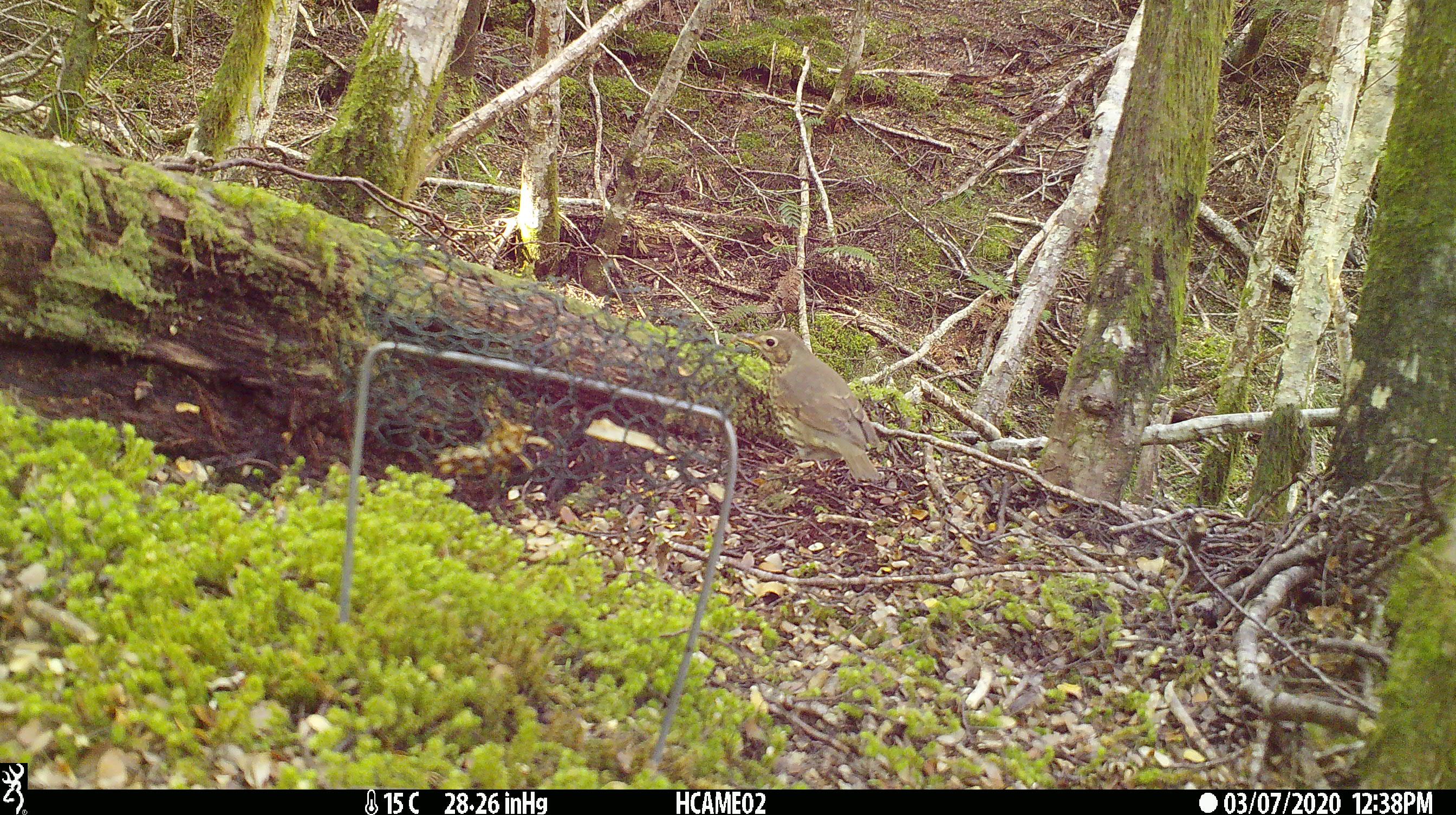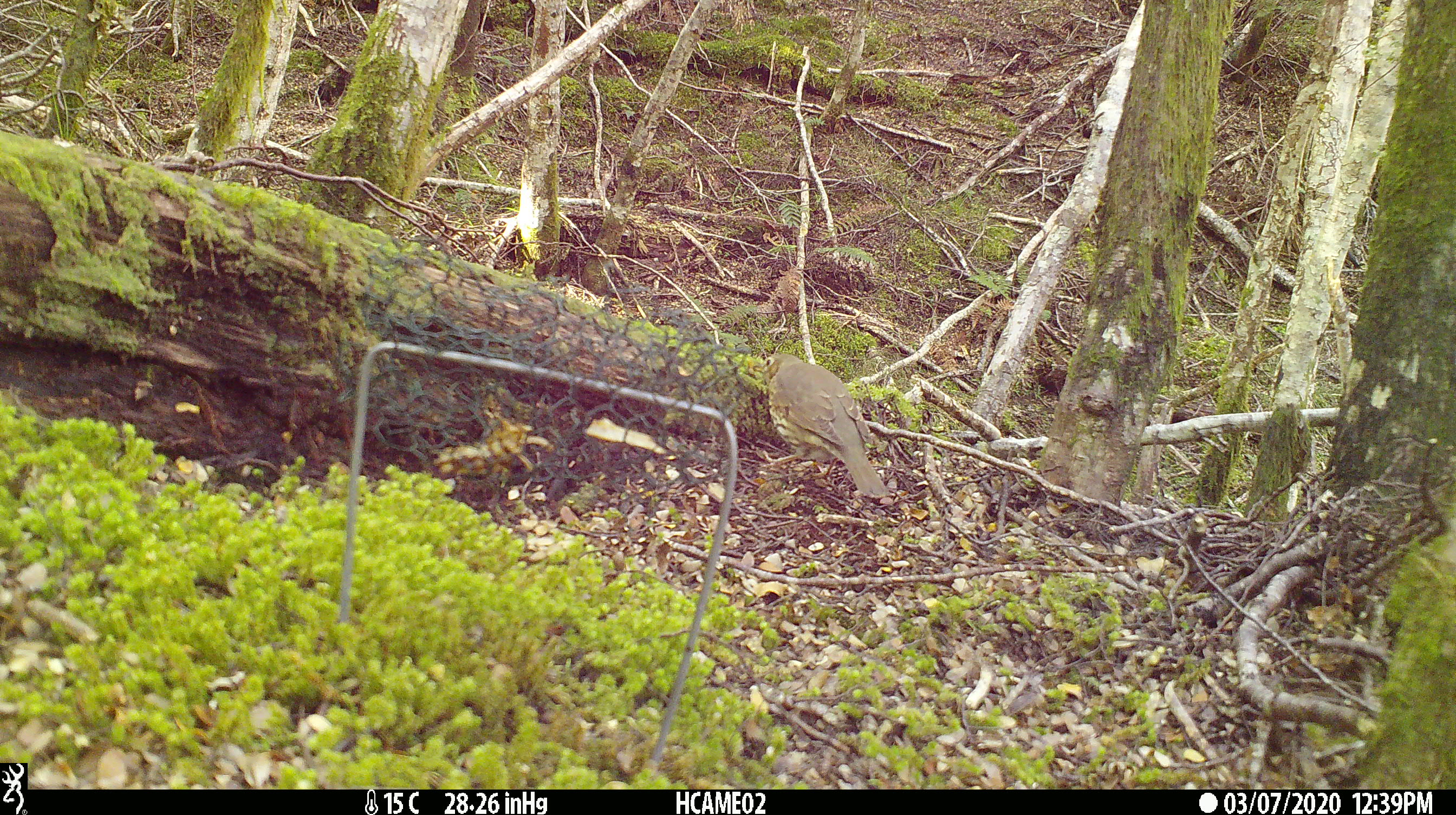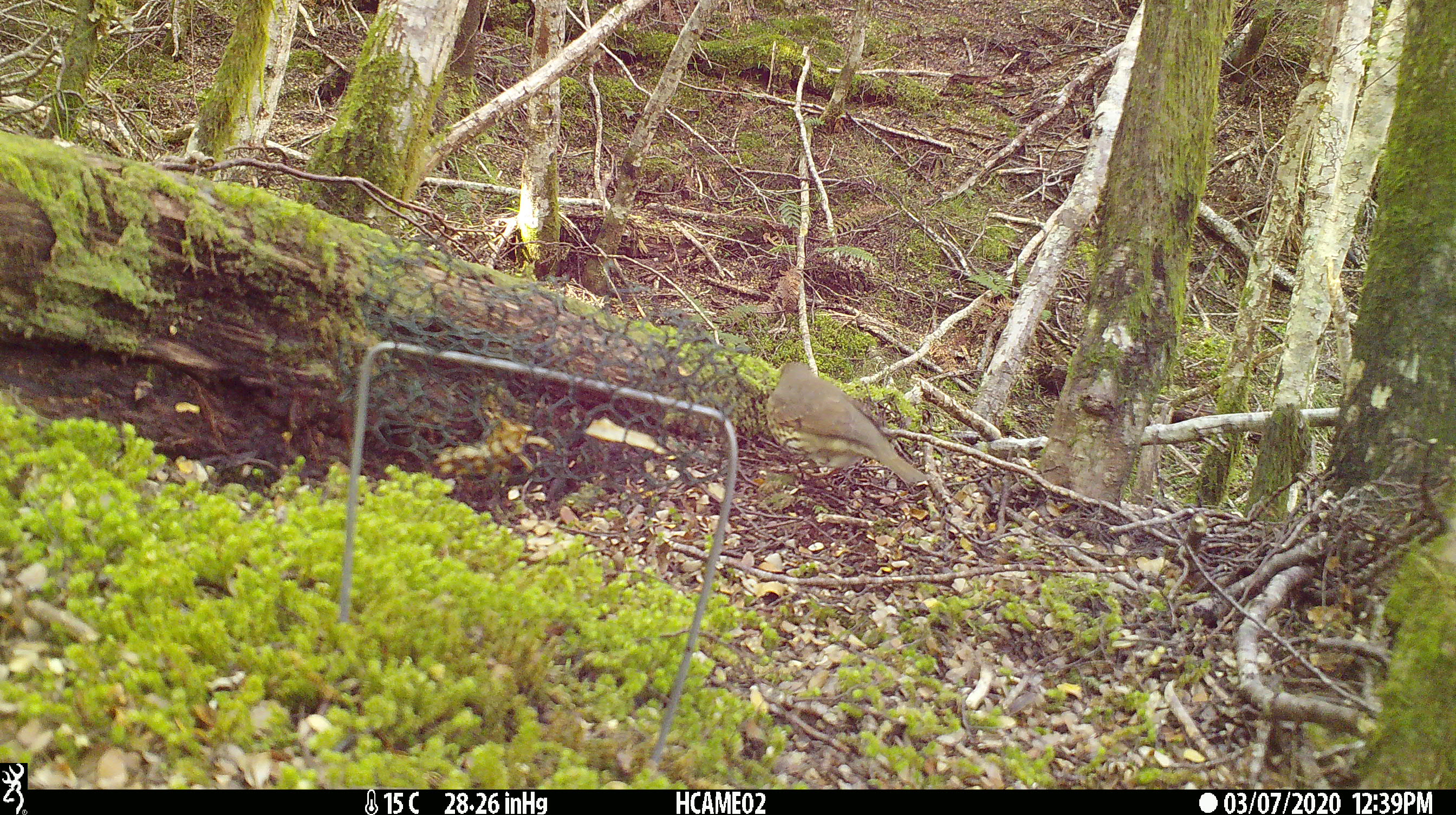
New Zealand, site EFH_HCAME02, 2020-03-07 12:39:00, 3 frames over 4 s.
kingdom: Animalia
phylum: Chordata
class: Aves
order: Passeriformes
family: Turdidae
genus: Turdus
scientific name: Turdus philomelos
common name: song thrush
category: thrush